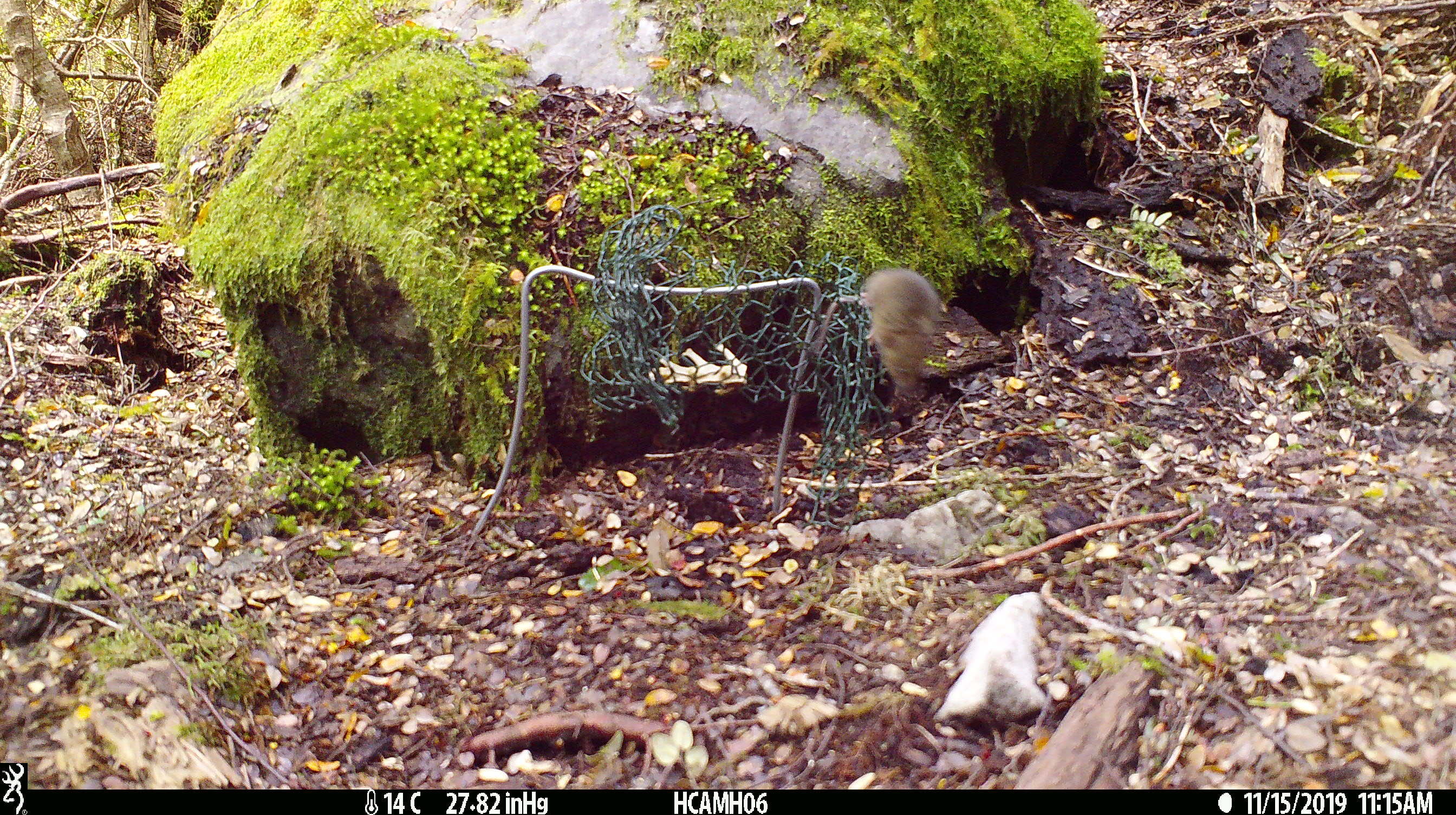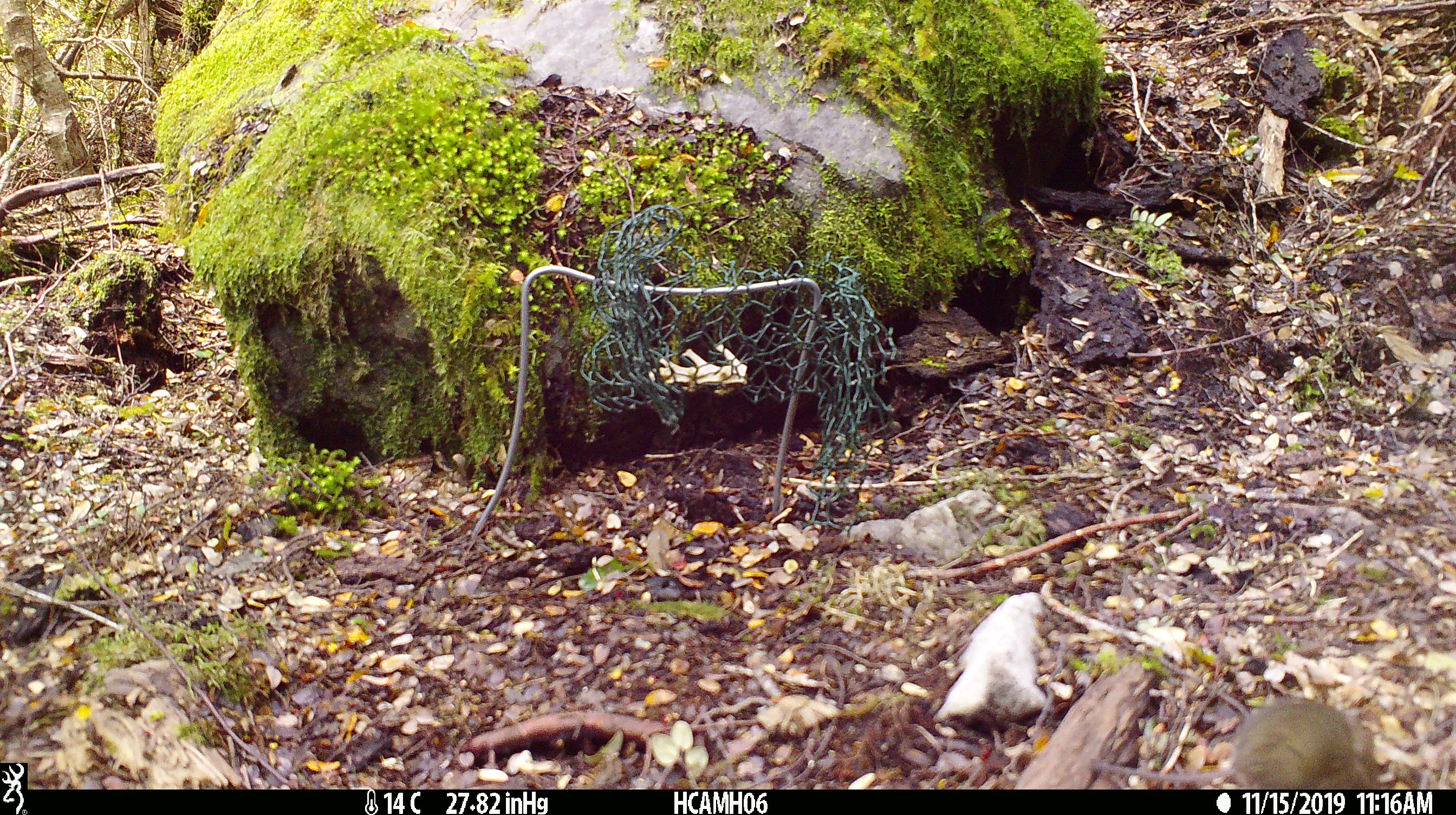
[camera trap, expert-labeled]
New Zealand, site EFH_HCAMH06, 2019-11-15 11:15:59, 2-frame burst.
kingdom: Animalia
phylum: Chordata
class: Mammalia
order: Rodentia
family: Muridae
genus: Mus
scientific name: Mus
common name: mouse